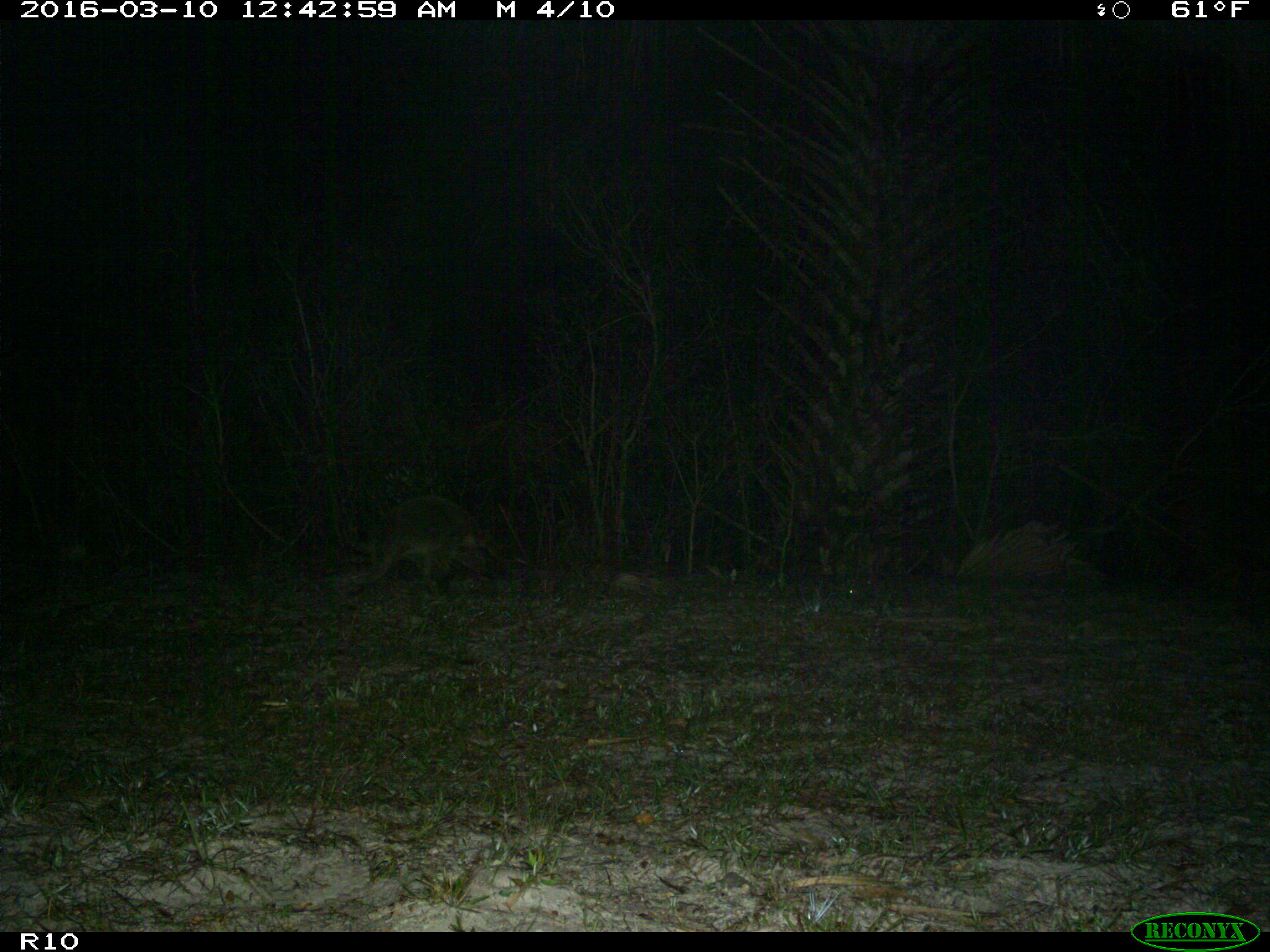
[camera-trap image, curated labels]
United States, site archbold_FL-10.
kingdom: Animalia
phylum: Chordata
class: Mammalia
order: Carnivora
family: Procyonidae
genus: Procyon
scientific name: Procyon lotor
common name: common raccoon